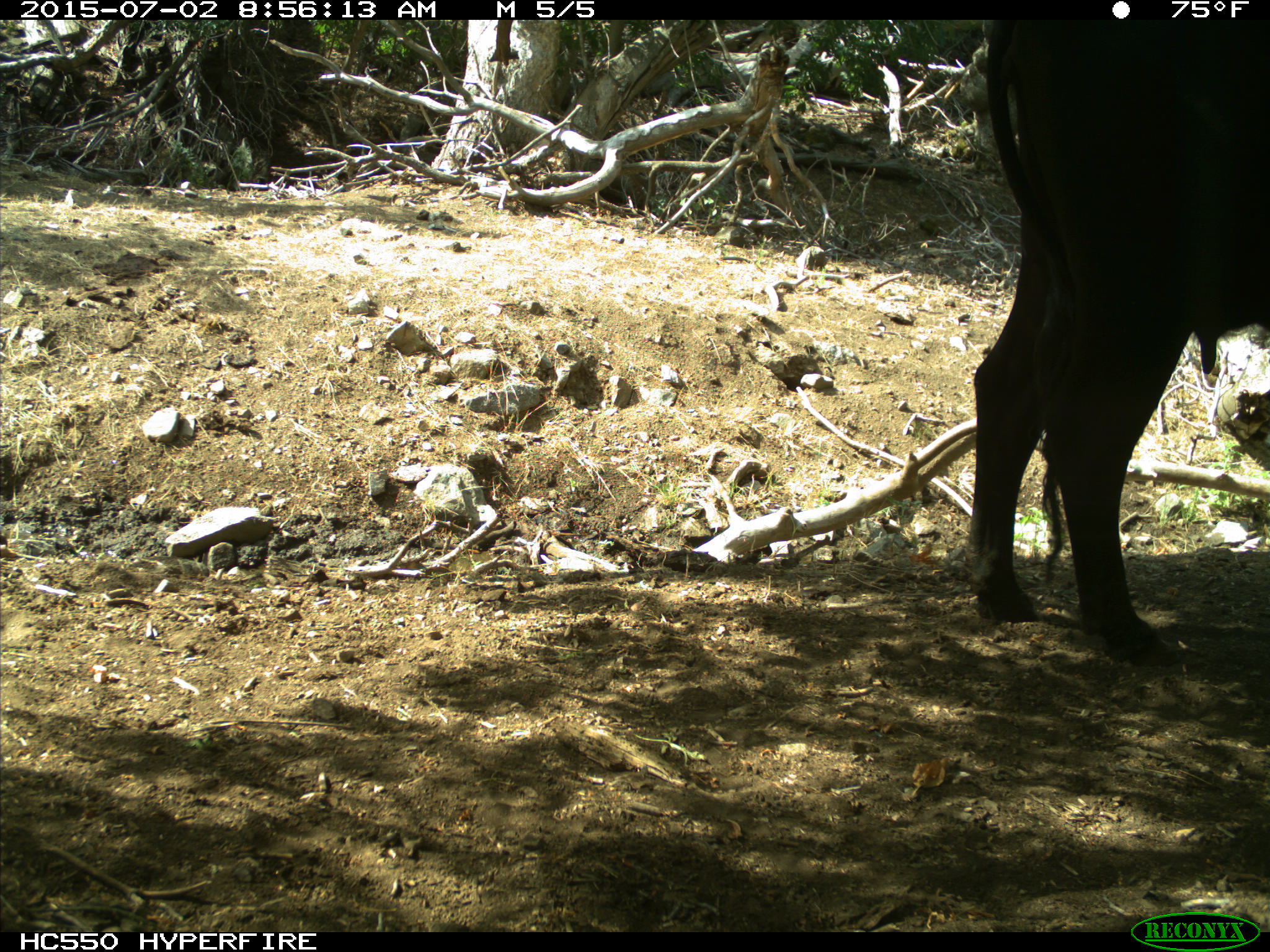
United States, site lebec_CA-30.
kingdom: Animalia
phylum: Chordata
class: Mammalia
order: Artiodactyla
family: Bovidae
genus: Bos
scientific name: Bos taurus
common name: domestic cow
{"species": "Bos taurus (domestic cow)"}